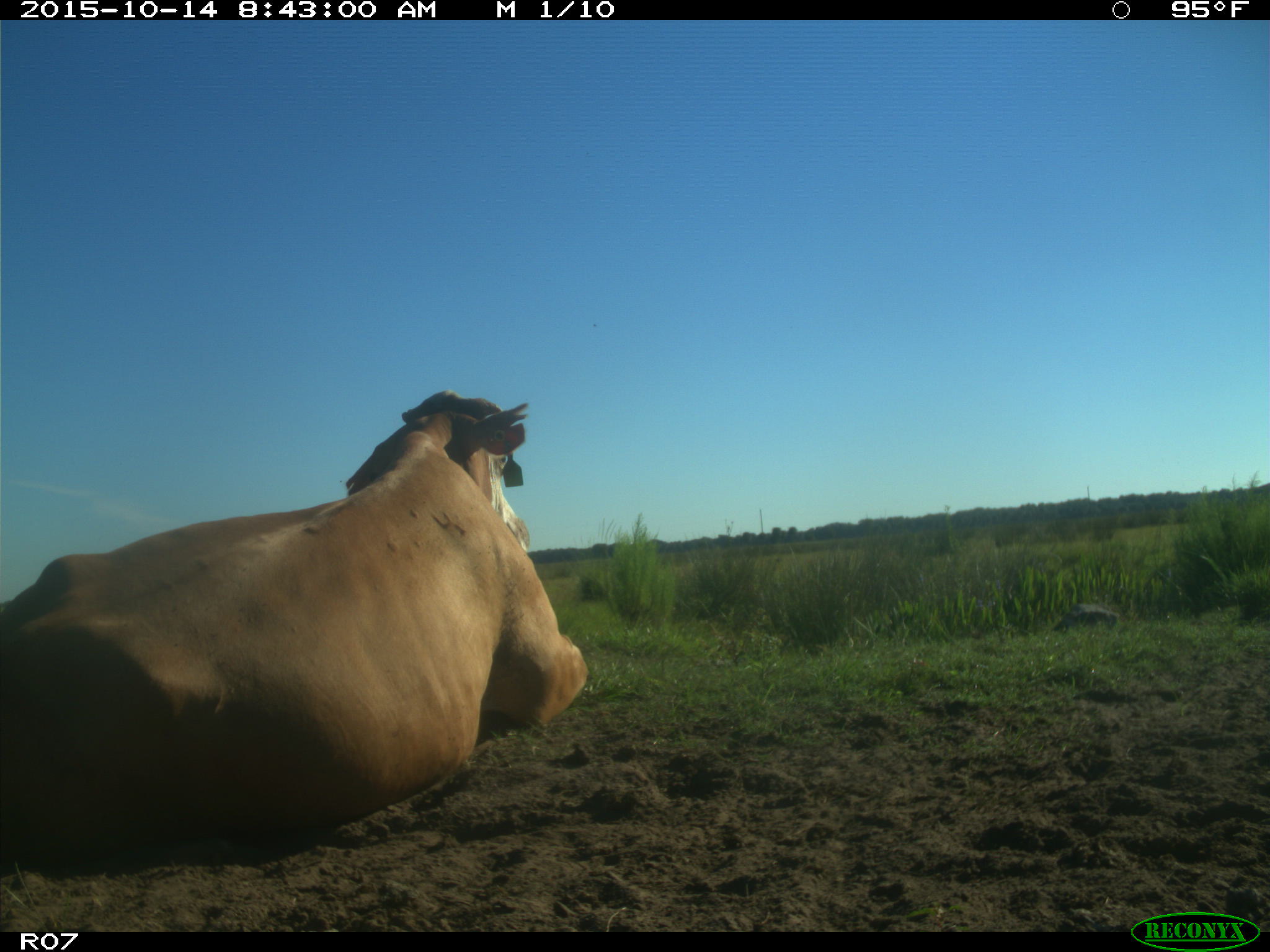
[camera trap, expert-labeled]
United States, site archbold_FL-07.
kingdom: Animalia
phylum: Chordata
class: Mammalia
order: Artiodactyla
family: Bovidae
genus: Bos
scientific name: Bos taurus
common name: domestic cow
Bos taurus (domestic cow).